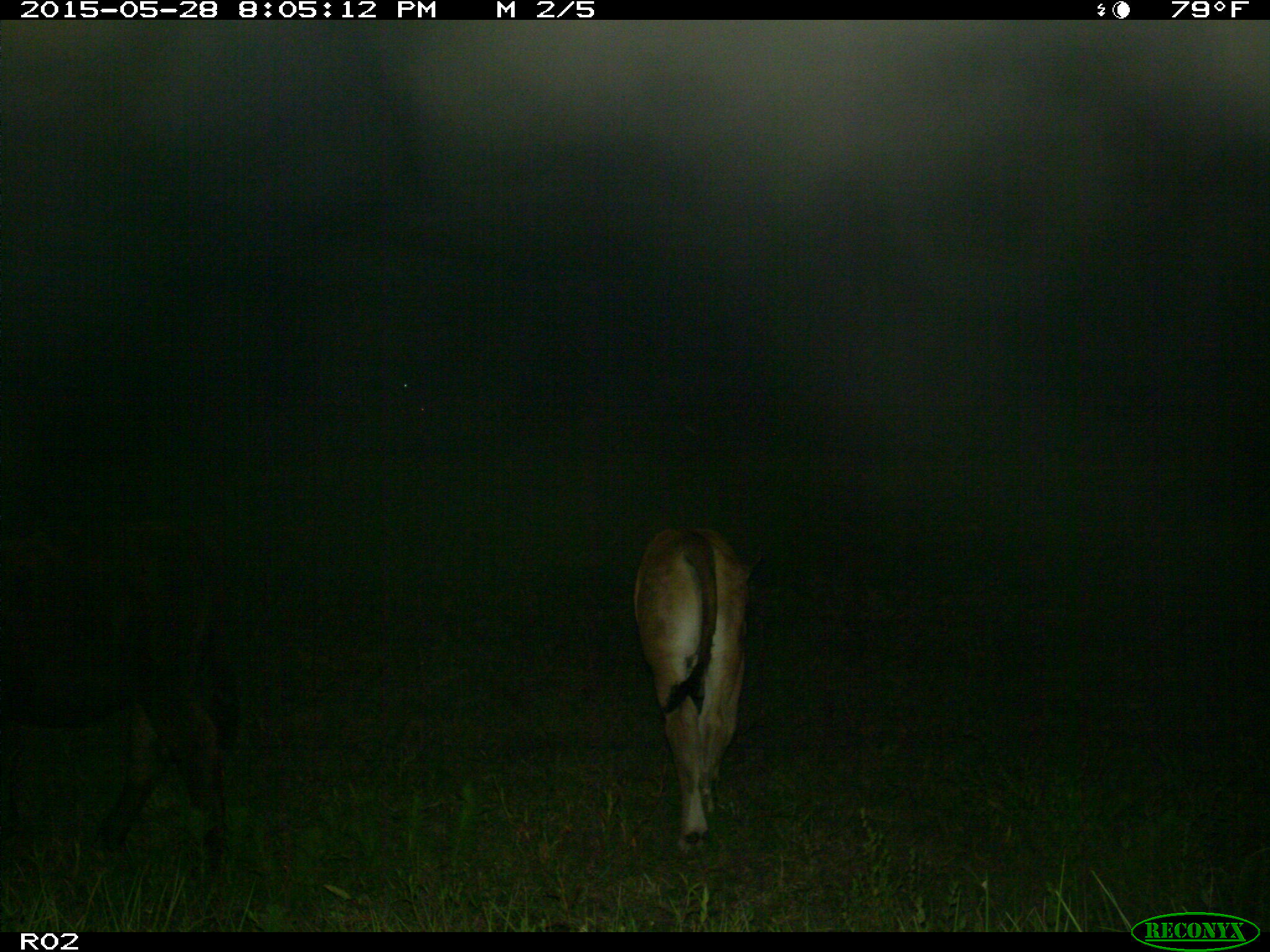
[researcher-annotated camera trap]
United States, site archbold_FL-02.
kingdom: Animalia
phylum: Chordata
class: Mammalia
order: Artiodactyla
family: Bovidae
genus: Bos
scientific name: Bos taurus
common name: domestic cow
Bos taurus (domestic cow).